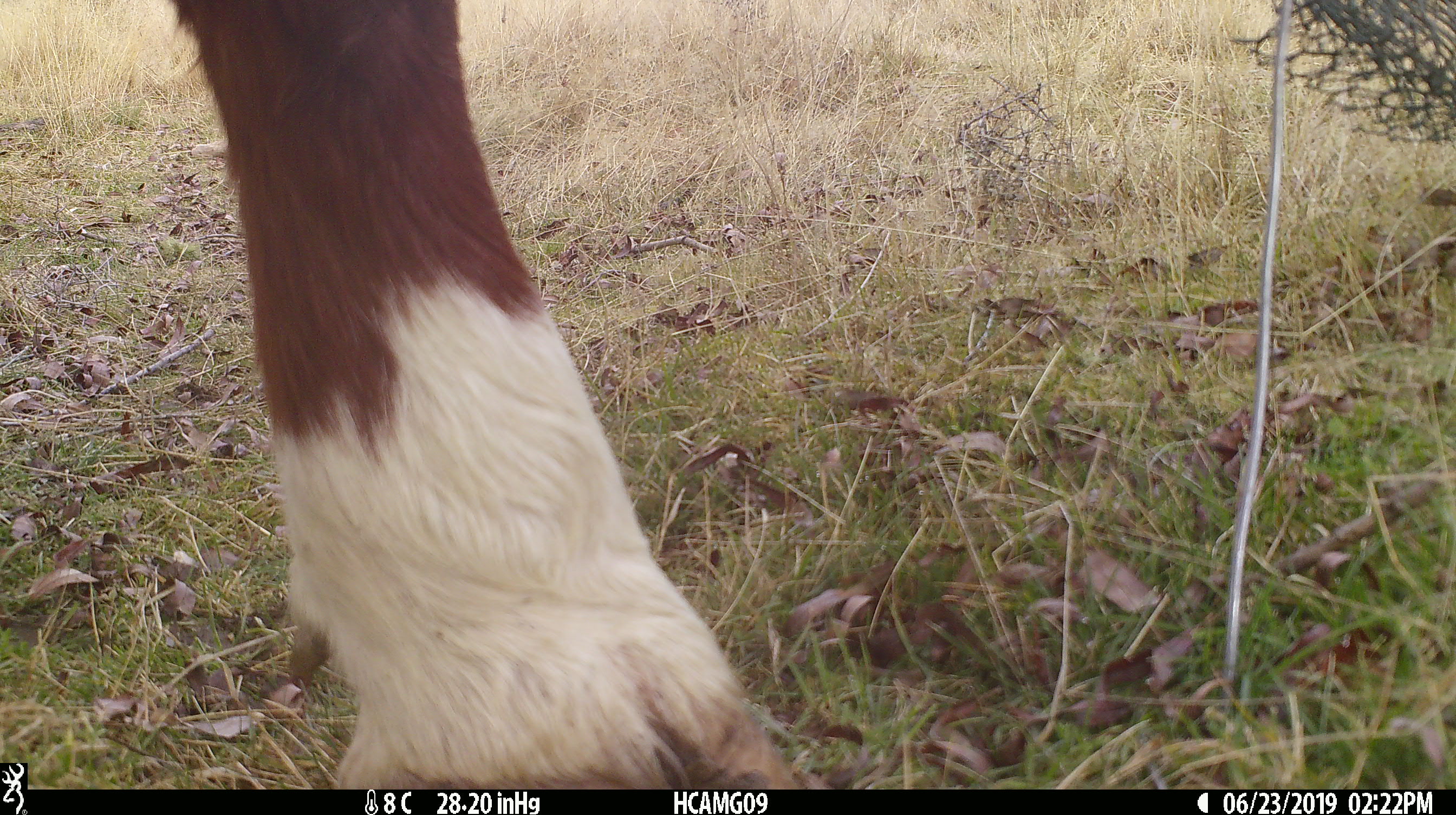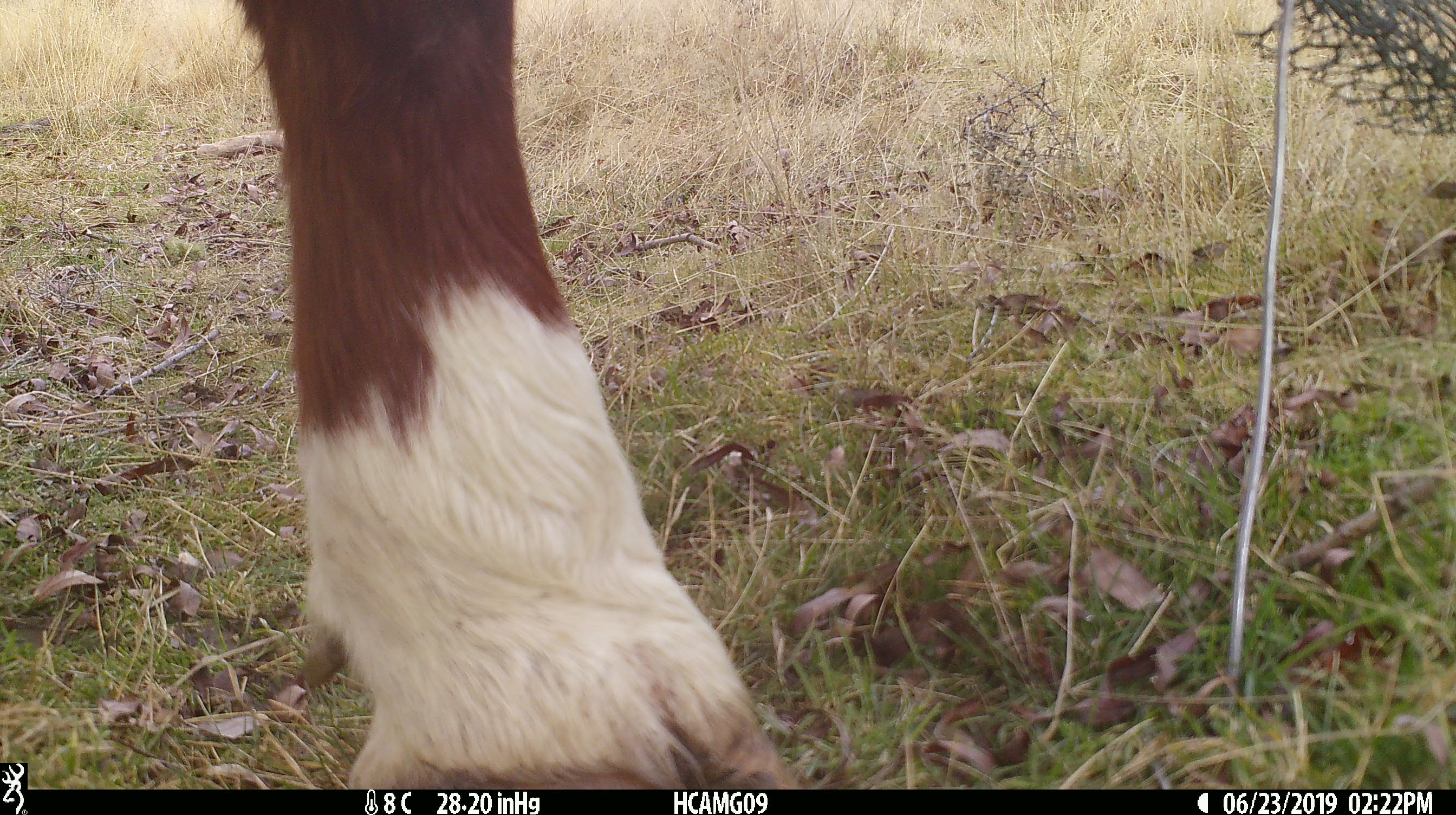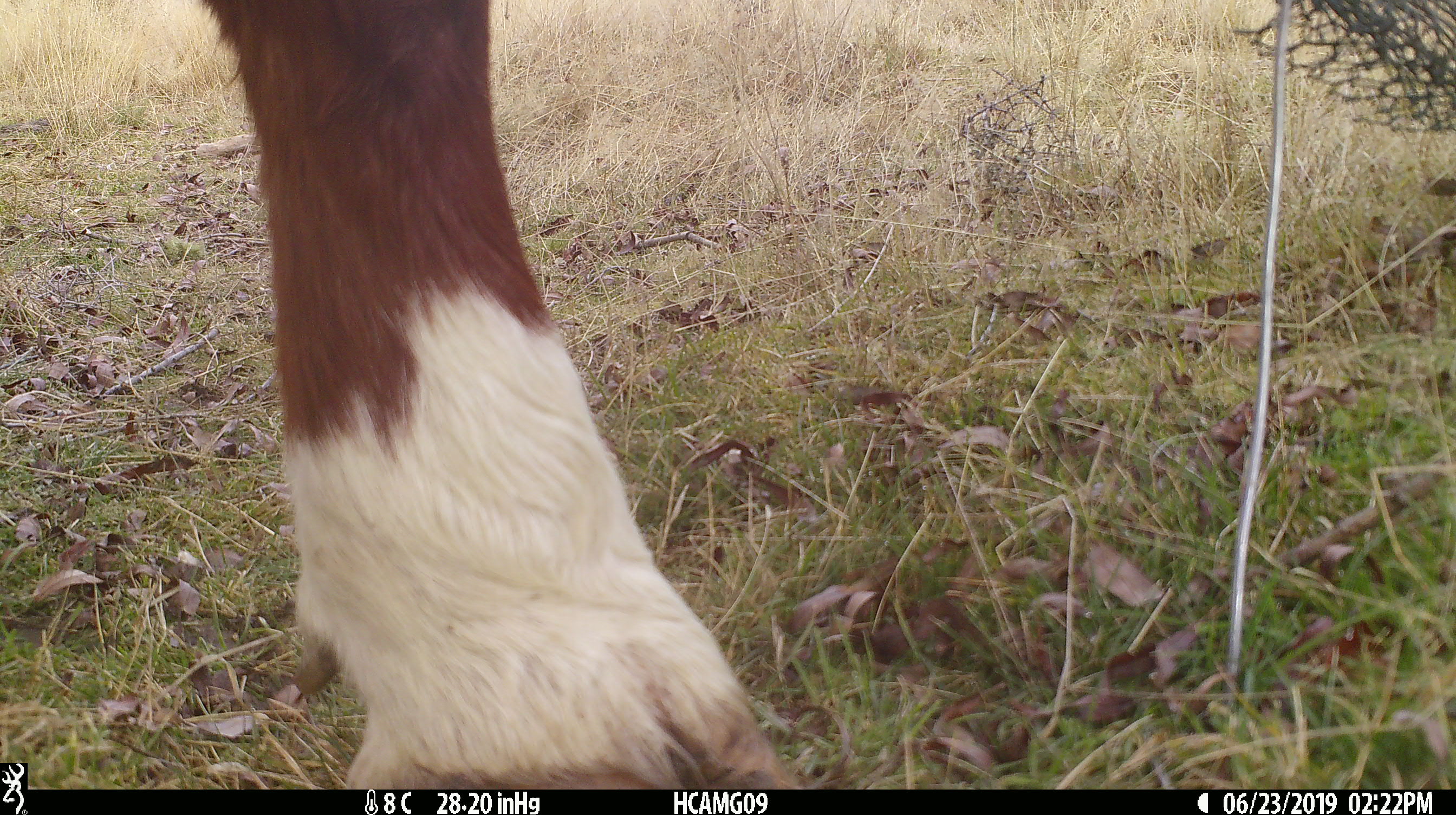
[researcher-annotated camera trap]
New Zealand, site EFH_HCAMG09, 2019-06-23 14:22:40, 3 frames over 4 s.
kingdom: Animalia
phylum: Chordata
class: Mammalia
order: Artiodactyla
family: Bovidae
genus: Bos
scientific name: Bos taurus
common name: domestic cow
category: cow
Cow (domestic cow) (Bos taurus).